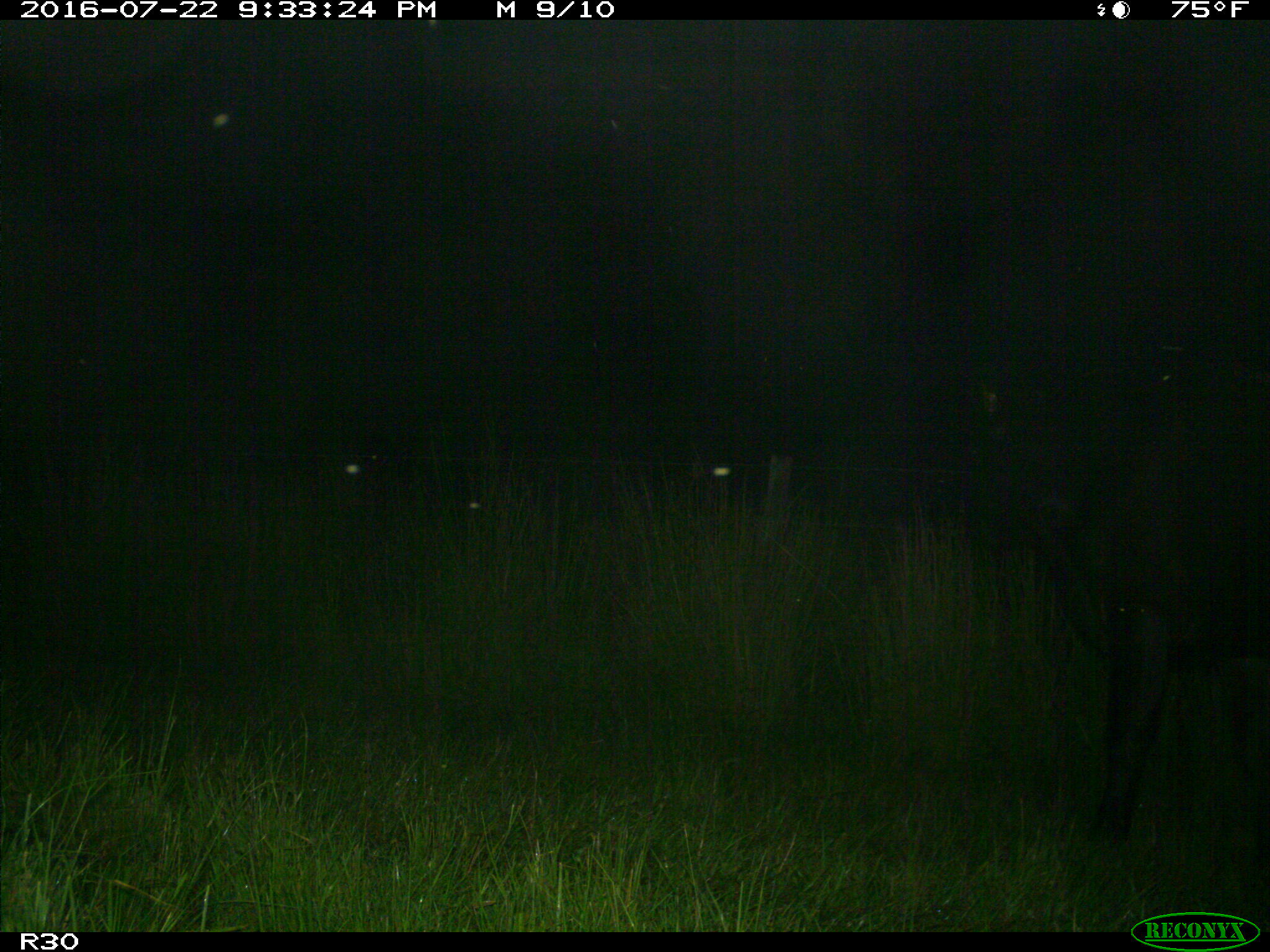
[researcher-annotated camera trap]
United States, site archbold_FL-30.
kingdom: Animalia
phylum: Chordata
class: Mammalia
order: Artiodactyla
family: Bovidae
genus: Bos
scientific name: Bos taurus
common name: domestic cow